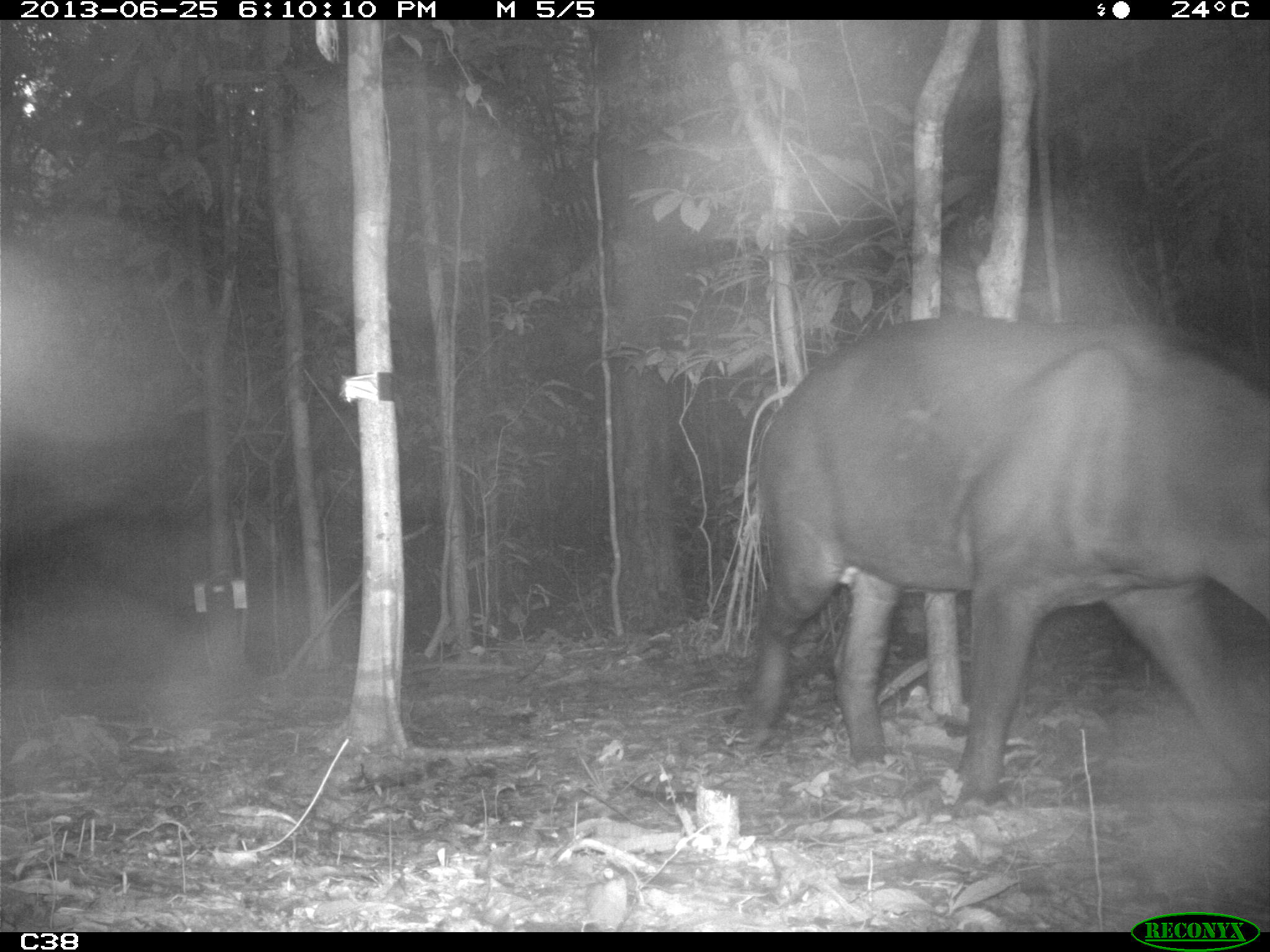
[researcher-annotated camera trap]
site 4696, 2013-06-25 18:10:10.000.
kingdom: Animalia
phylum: Chordata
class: Mammalia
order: Perissodactyla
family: Tapiridae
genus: Tapirus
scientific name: Tapirus terrestris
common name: south american tapir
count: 2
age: adult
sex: male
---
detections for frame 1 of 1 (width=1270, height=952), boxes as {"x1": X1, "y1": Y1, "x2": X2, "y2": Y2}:
tapirus terrestris: {"x1": 740, "y1": 316, "x2": 1270, "y2": 817}